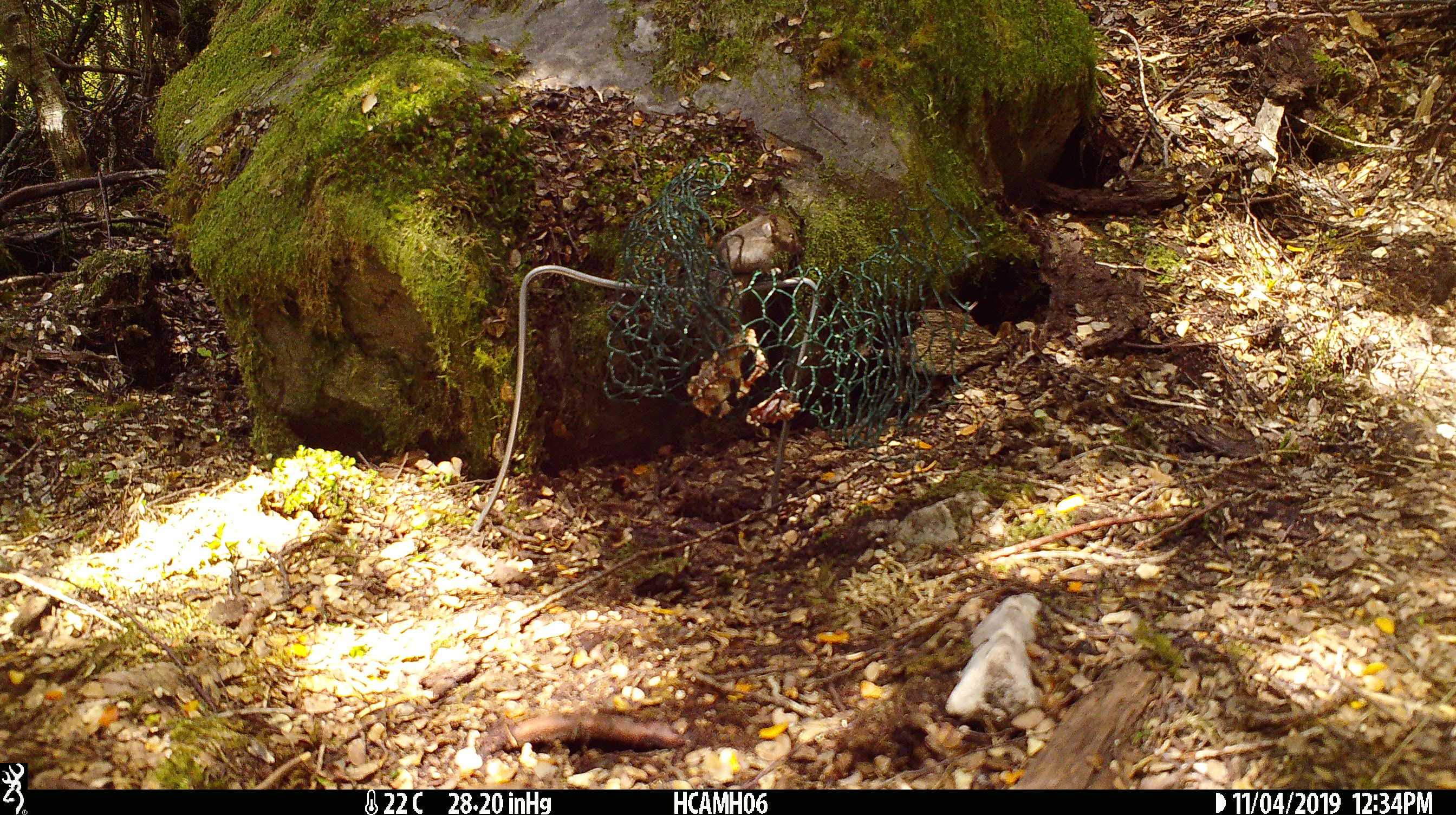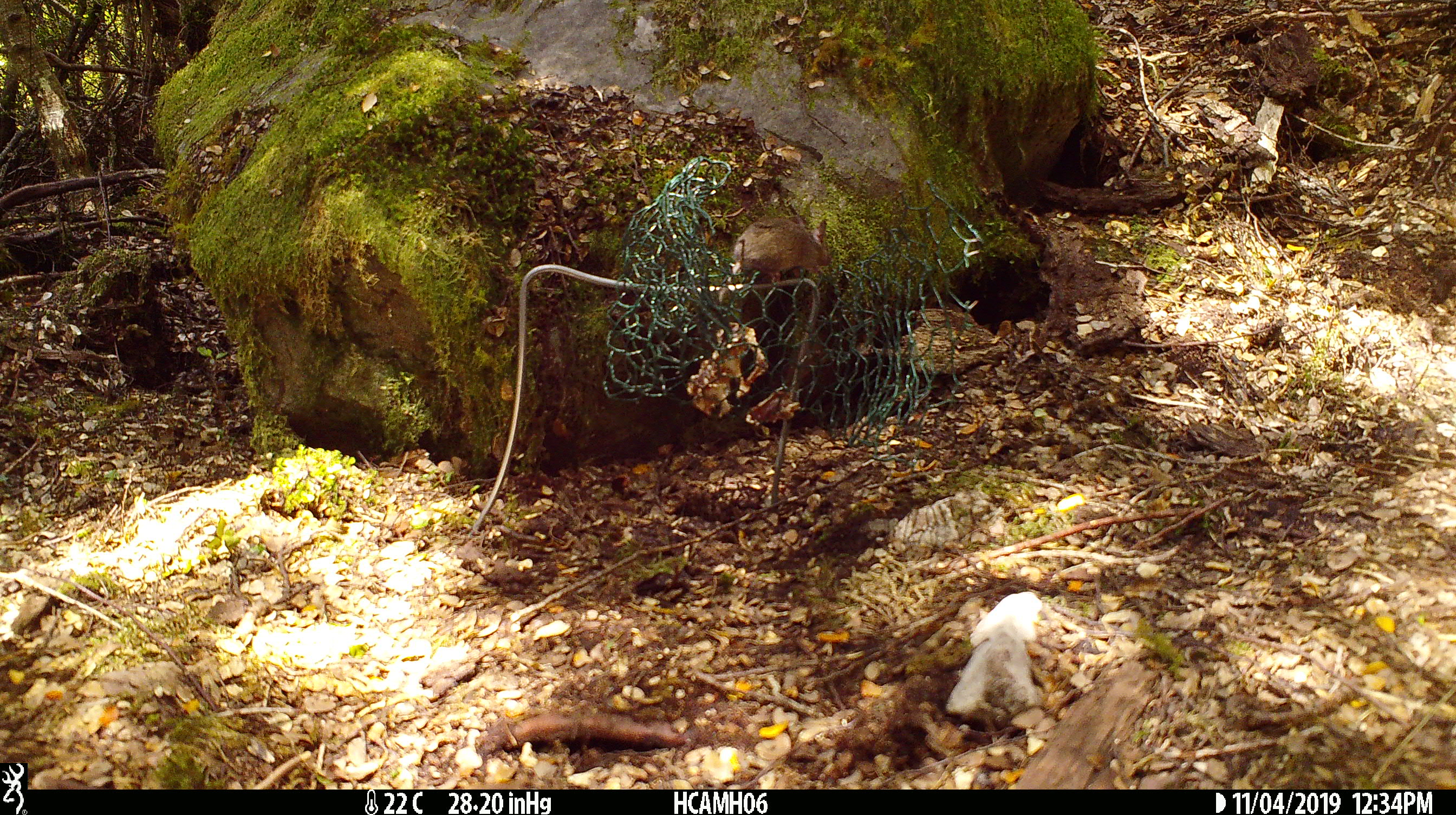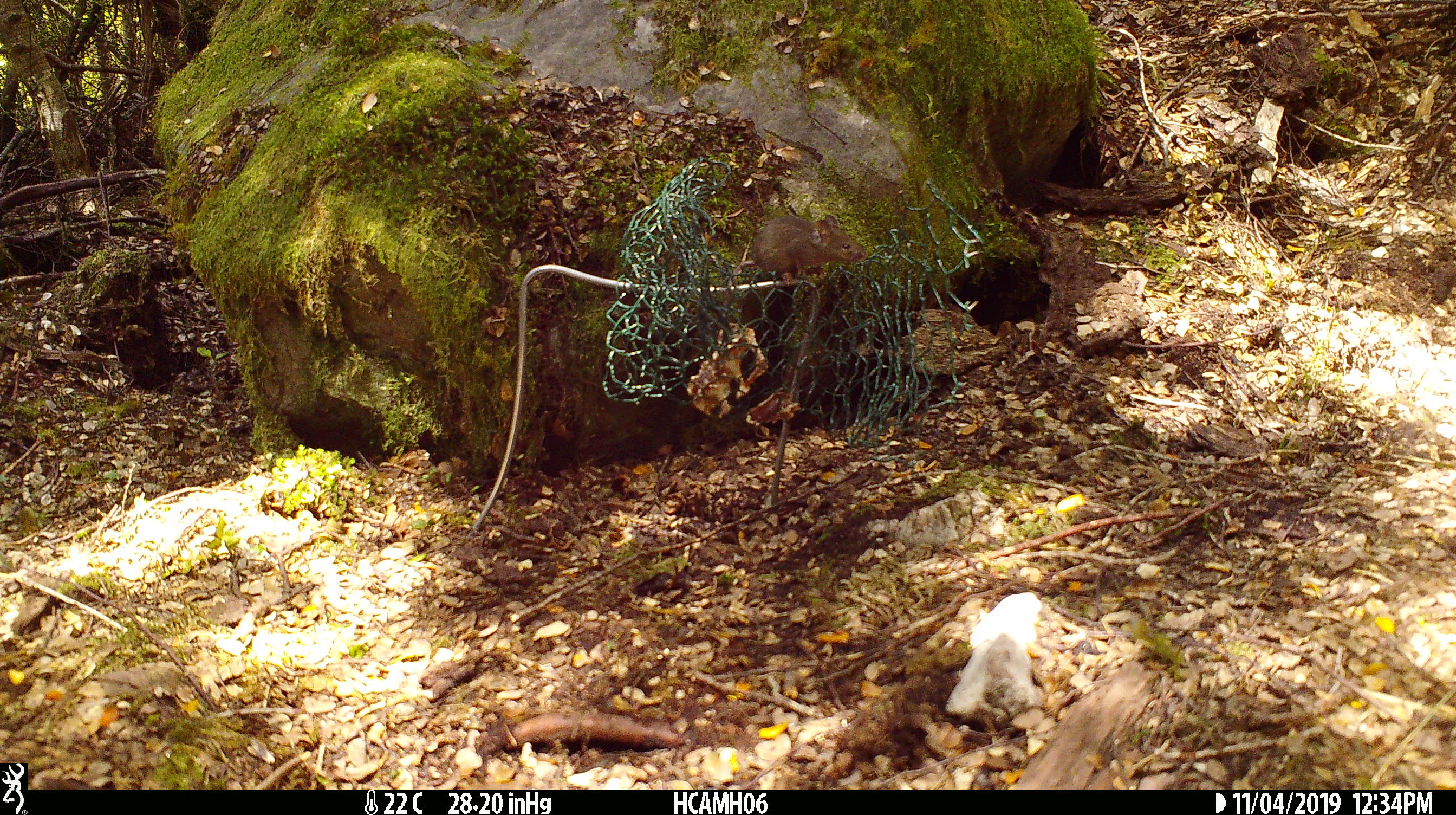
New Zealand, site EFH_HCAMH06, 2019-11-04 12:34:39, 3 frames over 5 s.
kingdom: Animalia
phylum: Chordata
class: Mammalia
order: Rodentia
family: Muridae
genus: Mus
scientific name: Mus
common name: mouse